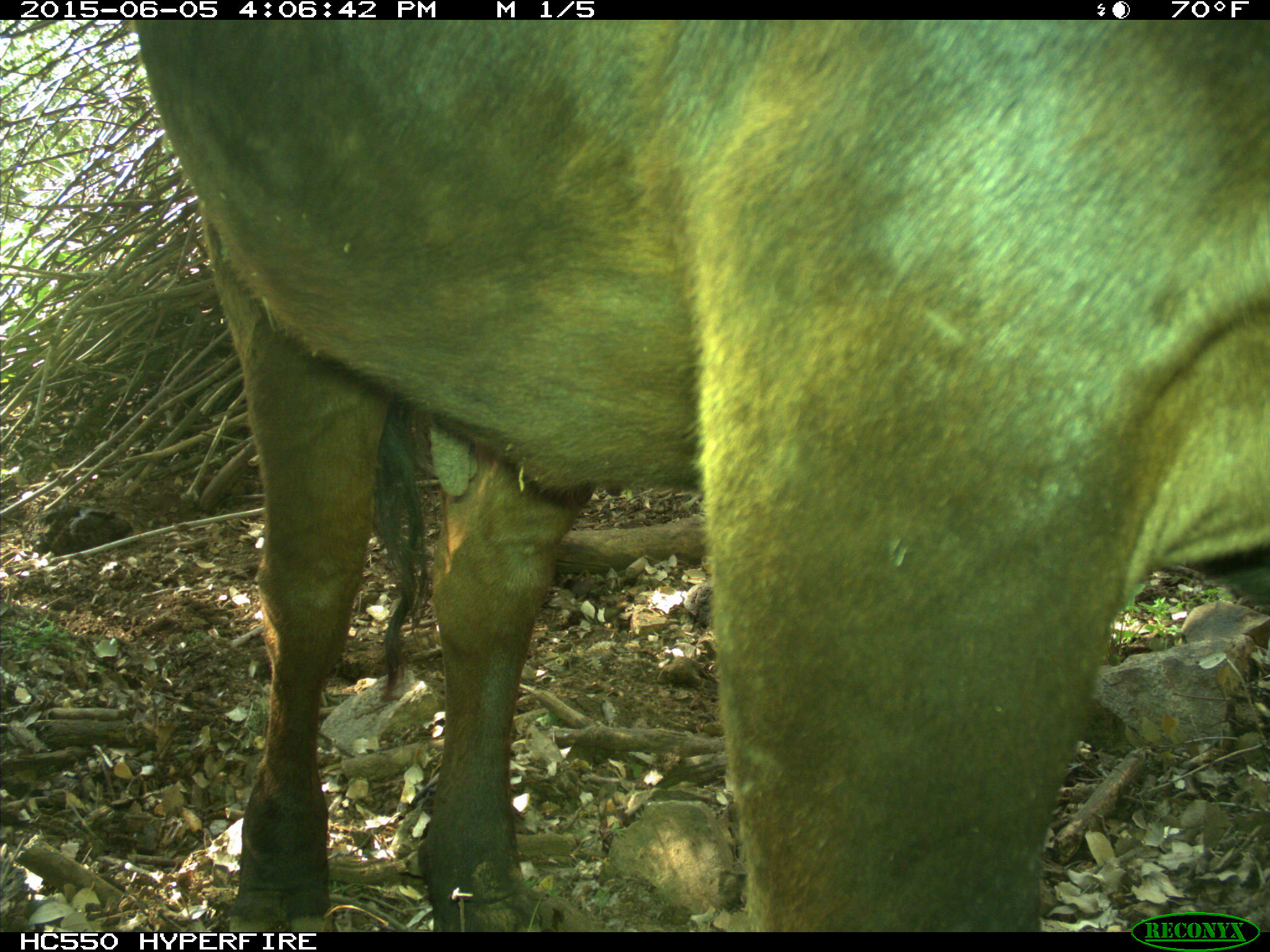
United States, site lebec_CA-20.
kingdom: Animalia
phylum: Chordata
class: Mammalia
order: Artiodactyla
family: Bovidae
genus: Bos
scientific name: Bos taurus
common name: domestic cow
Bos taurus (domestic cow).